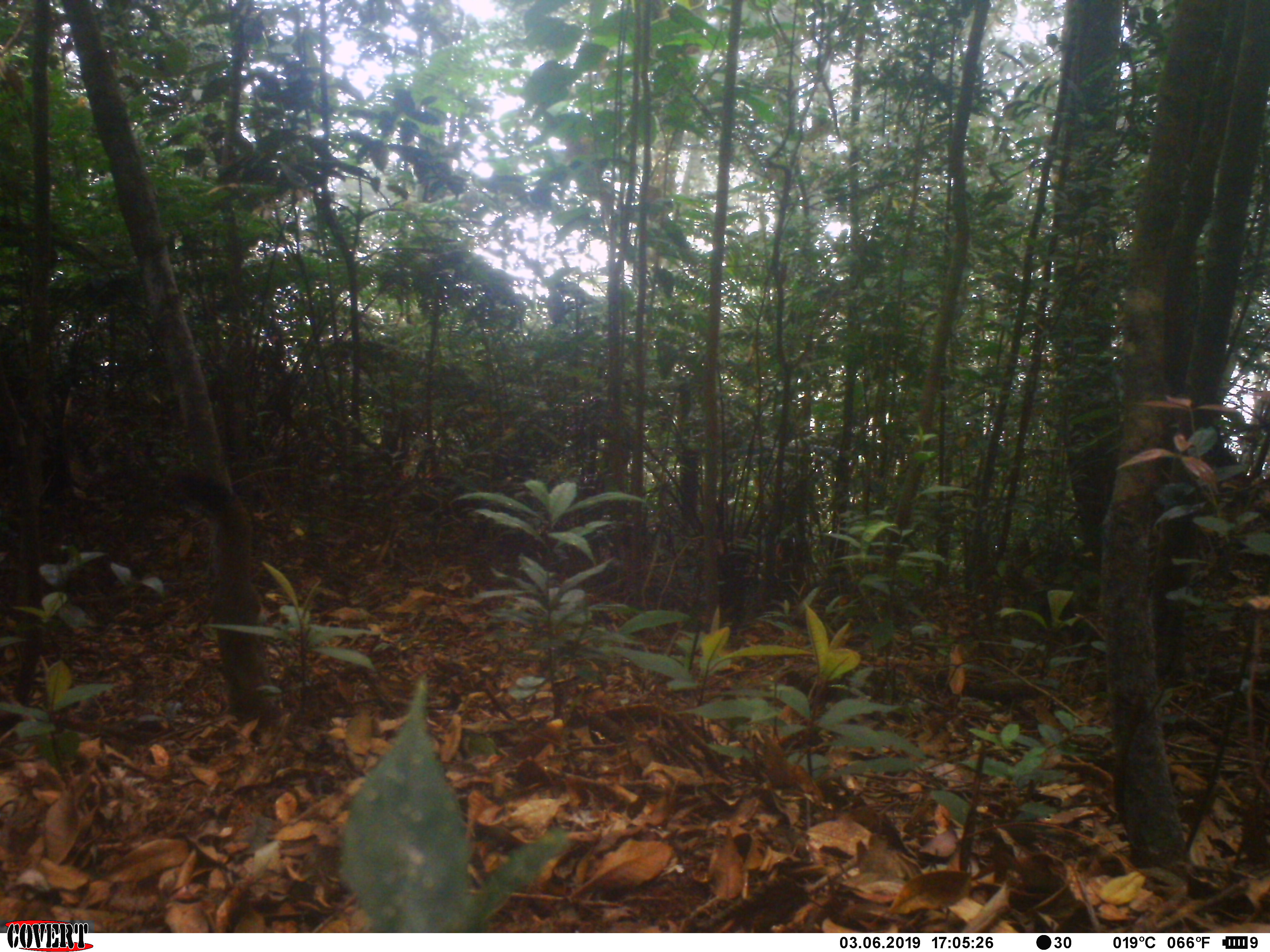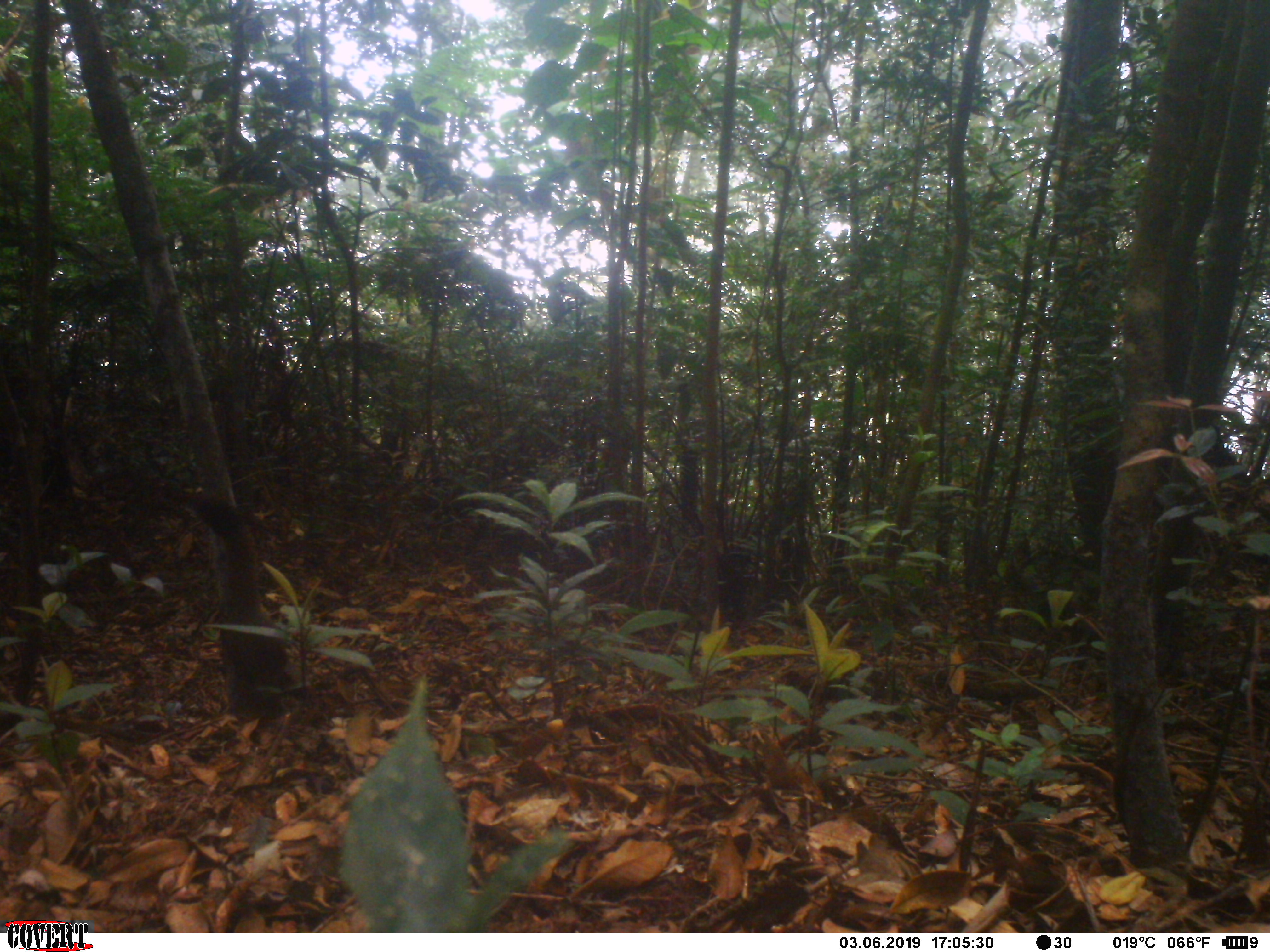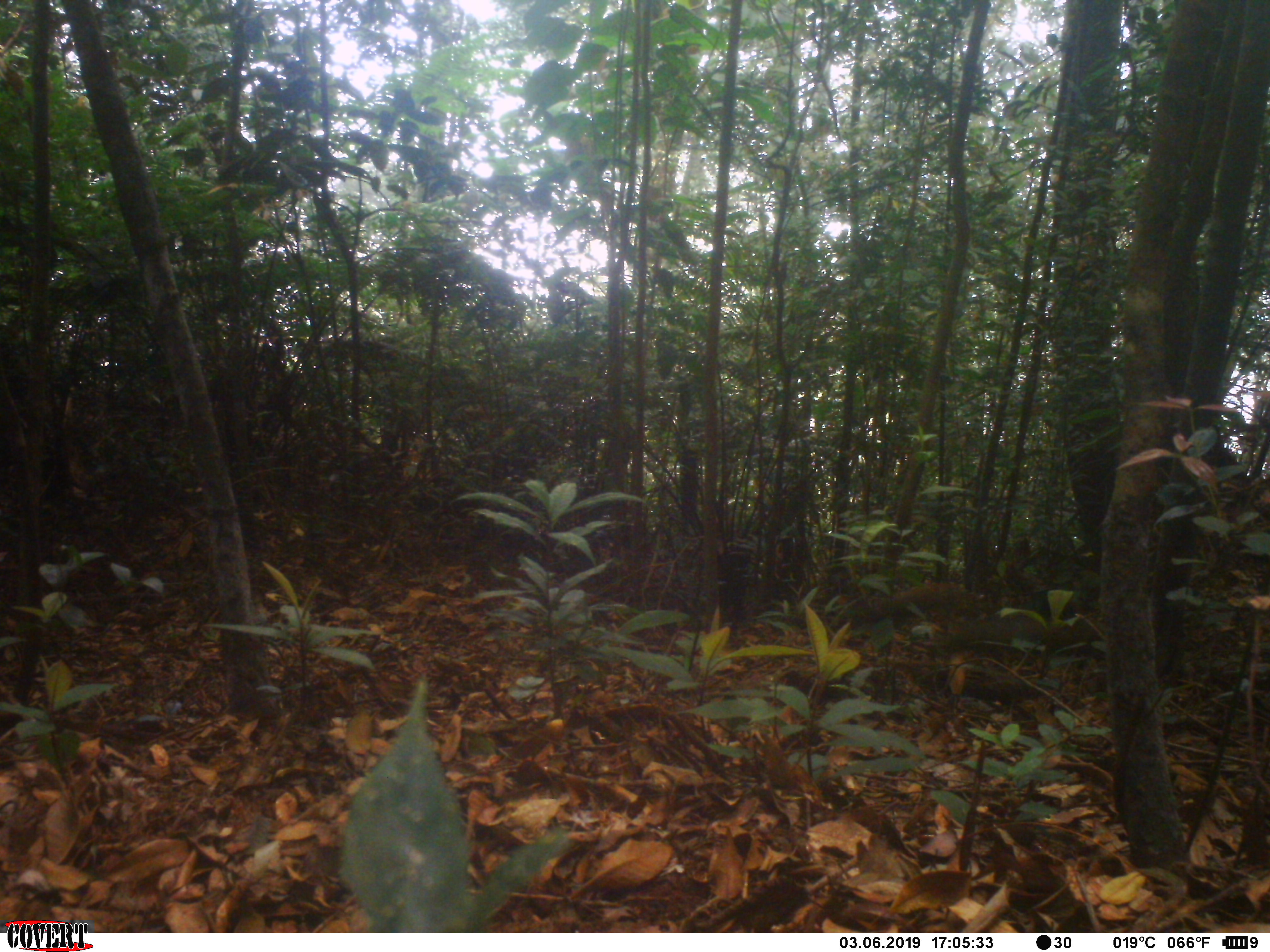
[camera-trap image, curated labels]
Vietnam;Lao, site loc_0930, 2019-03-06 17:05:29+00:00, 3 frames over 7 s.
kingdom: Animalia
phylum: Chordata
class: Mammalia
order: Rodentia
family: Sciuridae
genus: Sciurus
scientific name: Sciurus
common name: squirrel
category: unidentified squirrel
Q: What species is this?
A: Unidentified squirrel (squirrel) (Sciurus).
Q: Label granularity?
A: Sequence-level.